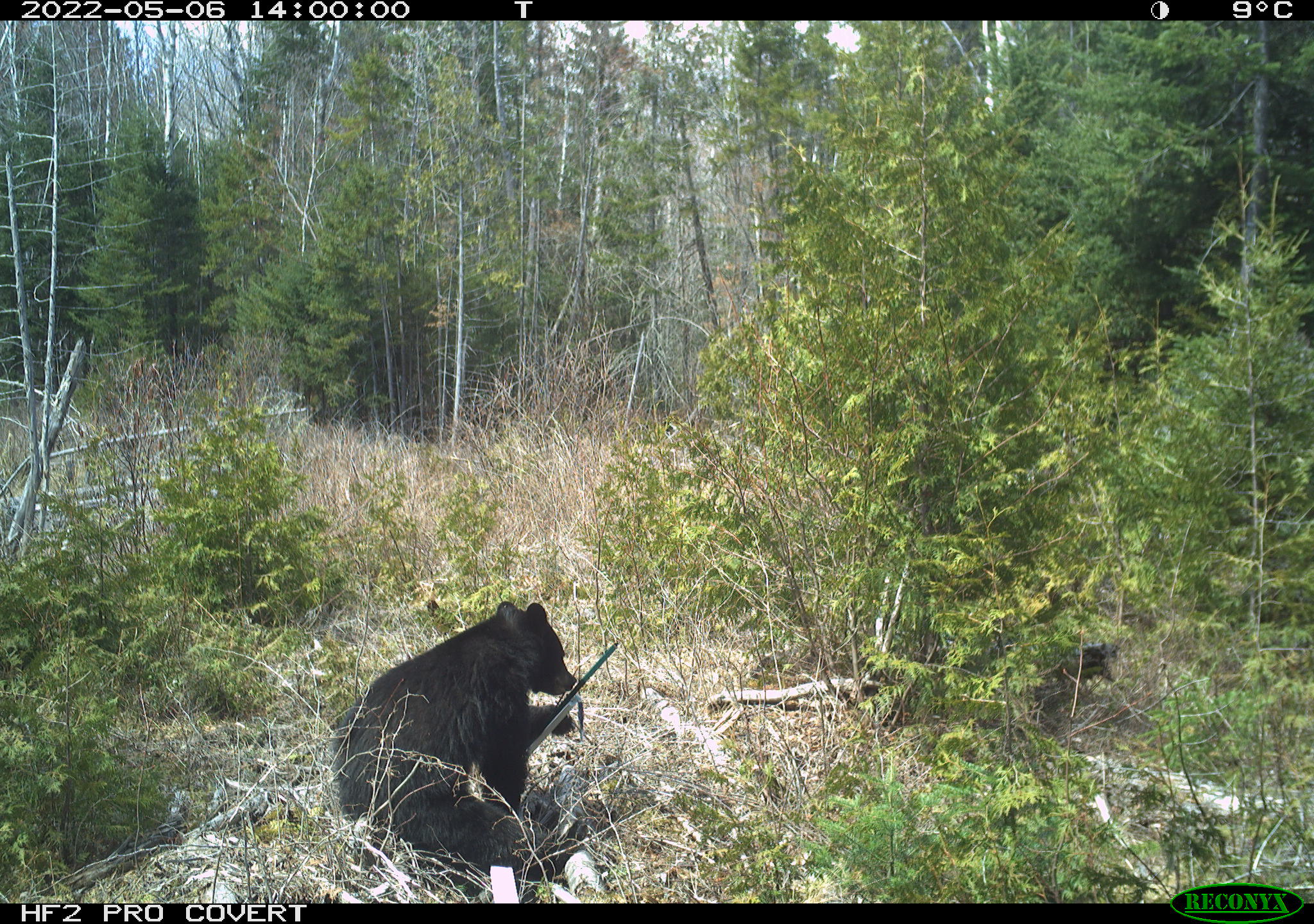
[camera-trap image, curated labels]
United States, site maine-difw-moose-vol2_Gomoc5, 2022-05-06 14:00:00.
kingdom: Animalia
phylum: Chordata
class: Mammalia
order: Carnivora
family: Ursidae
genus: Ursus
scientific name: Ursus americanus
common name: black bear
Black bear (Ursus americanus).